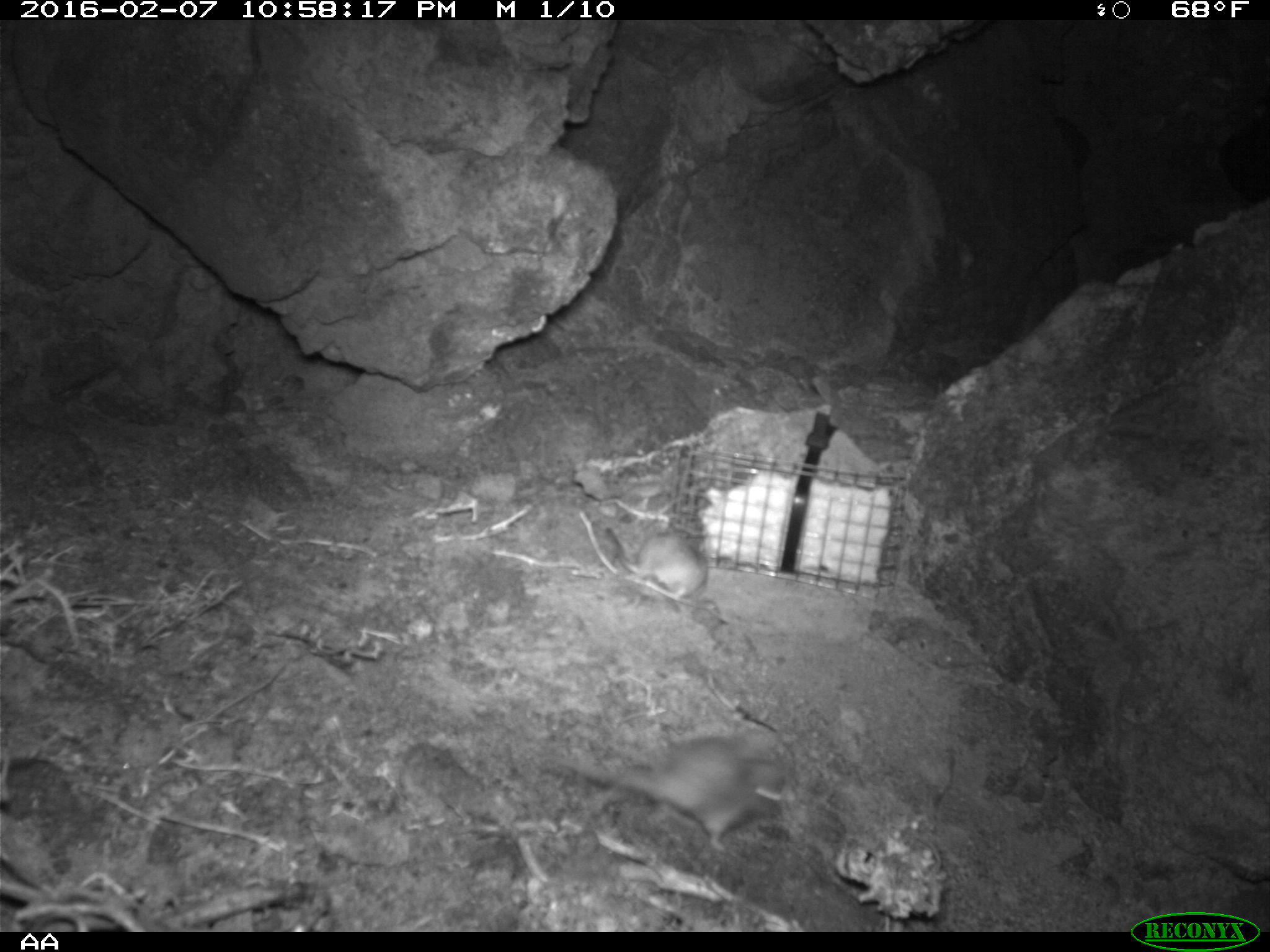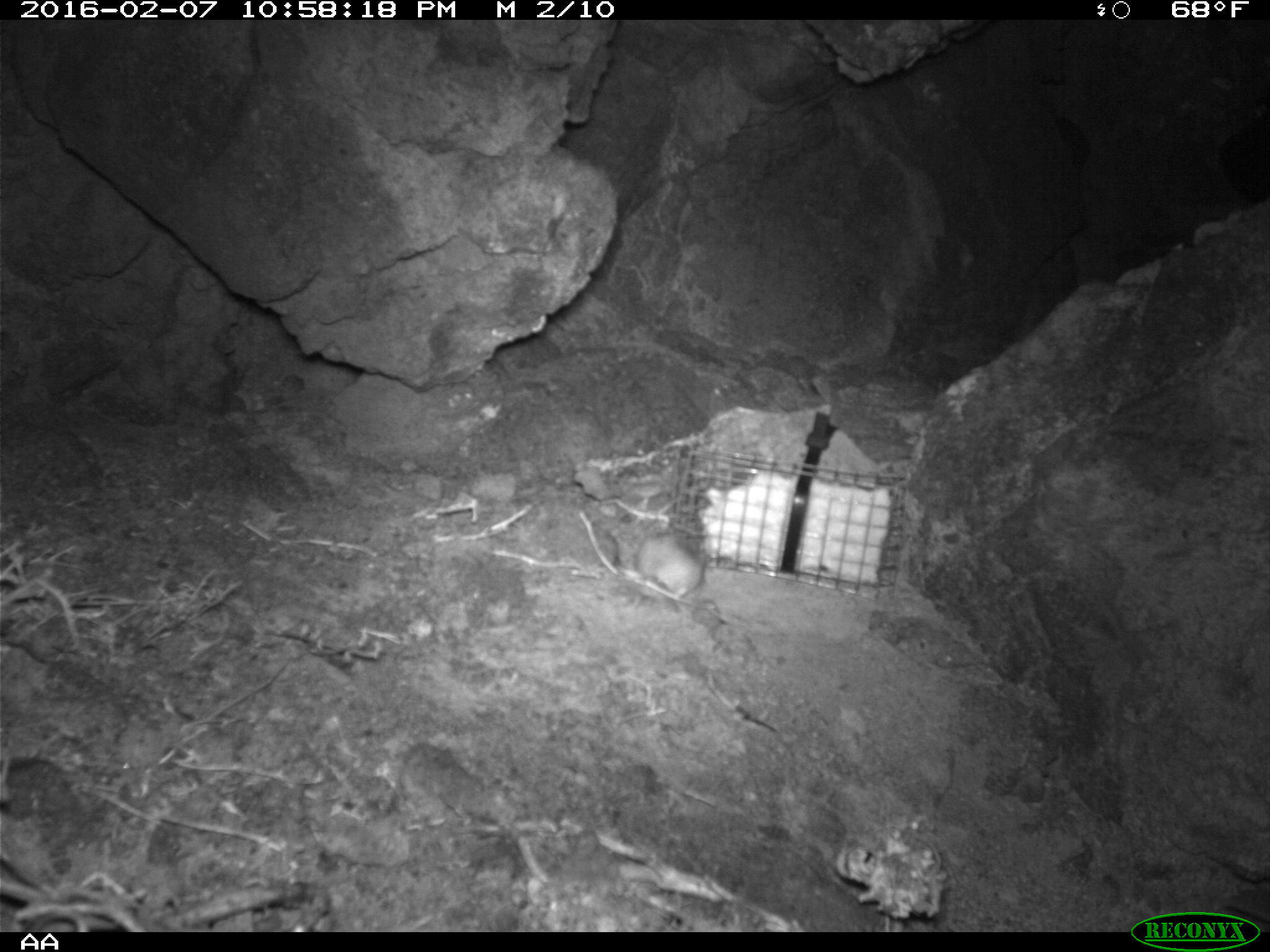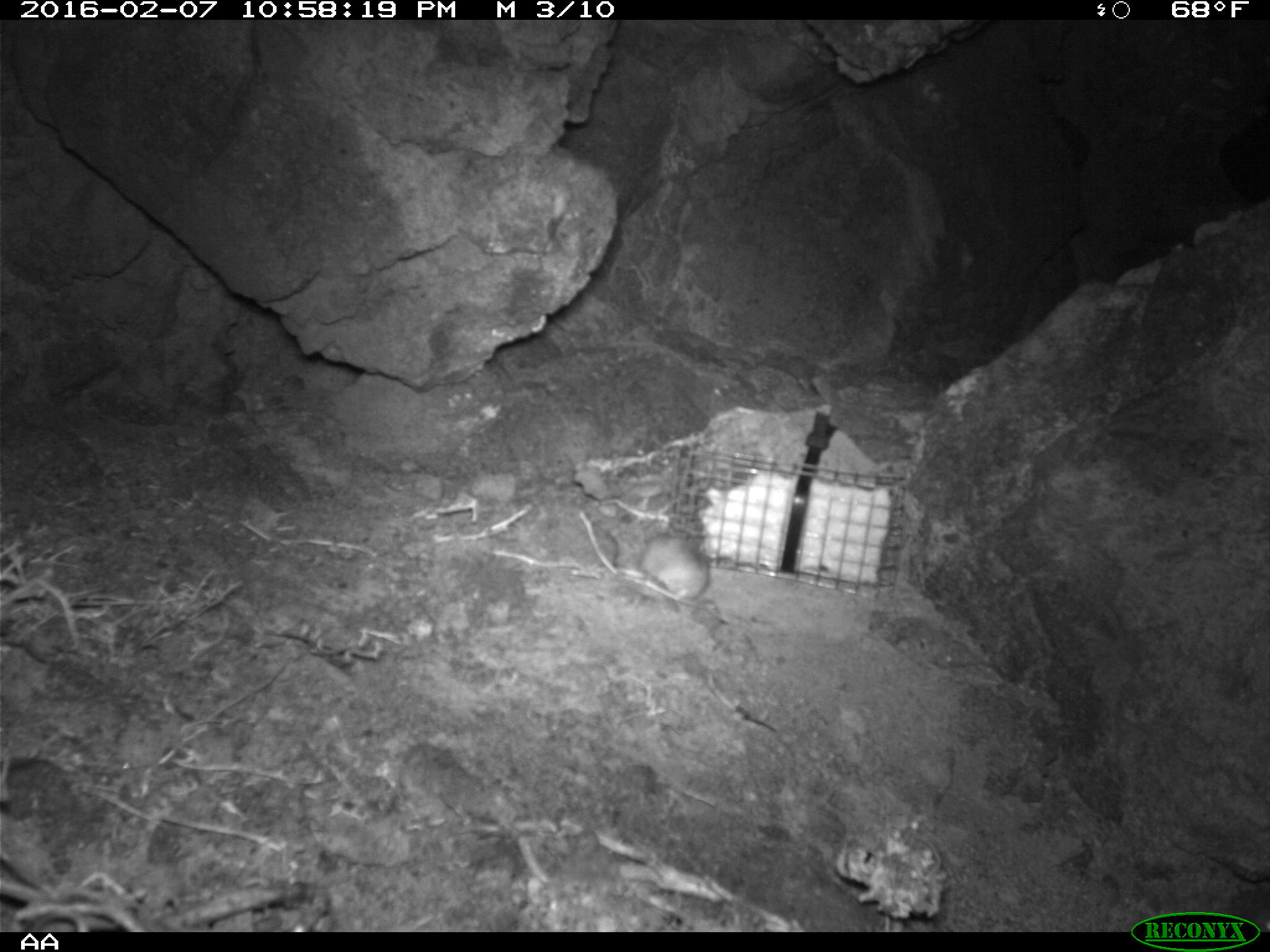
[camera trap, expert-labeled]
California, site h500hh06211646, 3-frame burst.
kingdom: Animalia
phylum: Chordata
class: Mammalia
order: Rodentia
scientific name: Rodentia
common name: rodent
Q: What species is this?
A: Rodent (Rodentia).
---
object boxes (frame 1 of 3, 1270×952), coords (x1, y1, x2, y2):
rodent: (550, 734, 795, 855); (616, 516, 707, 601)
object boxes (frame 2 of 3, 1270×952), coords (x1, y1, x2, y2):
rodent: (634, 522, 703, 598)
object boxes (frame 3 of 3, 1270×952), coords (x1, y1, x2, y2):
rodent: (639, 519, 708, 599)